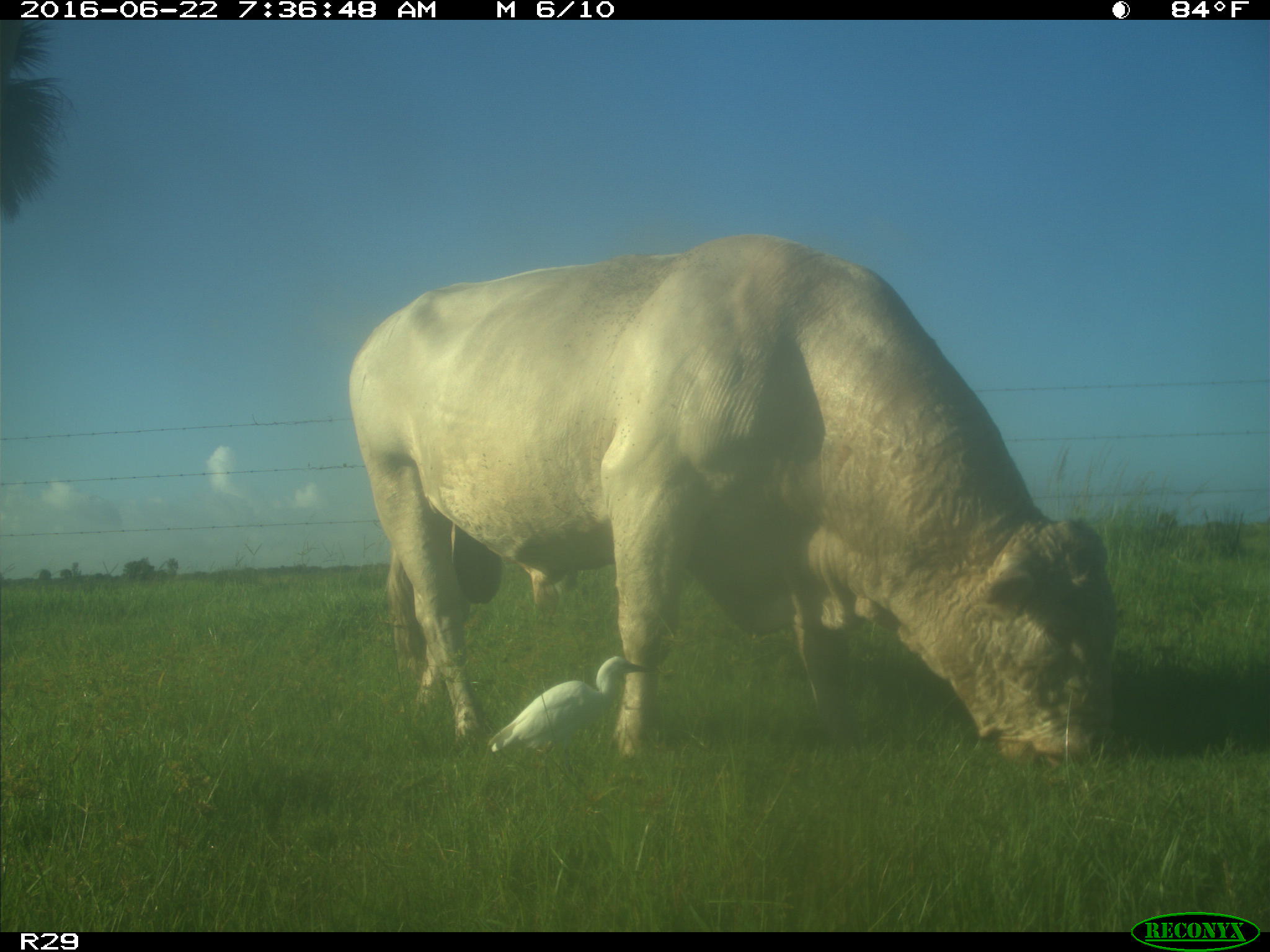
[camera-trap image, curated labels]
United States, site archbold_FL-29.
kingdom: Animalia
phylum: Chordata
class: Mammalia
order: Artiodactyla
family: Bovidae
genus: Bos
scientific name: Bos taurus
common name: domestic cow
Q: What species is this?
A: Bos taurus (domestic cow).